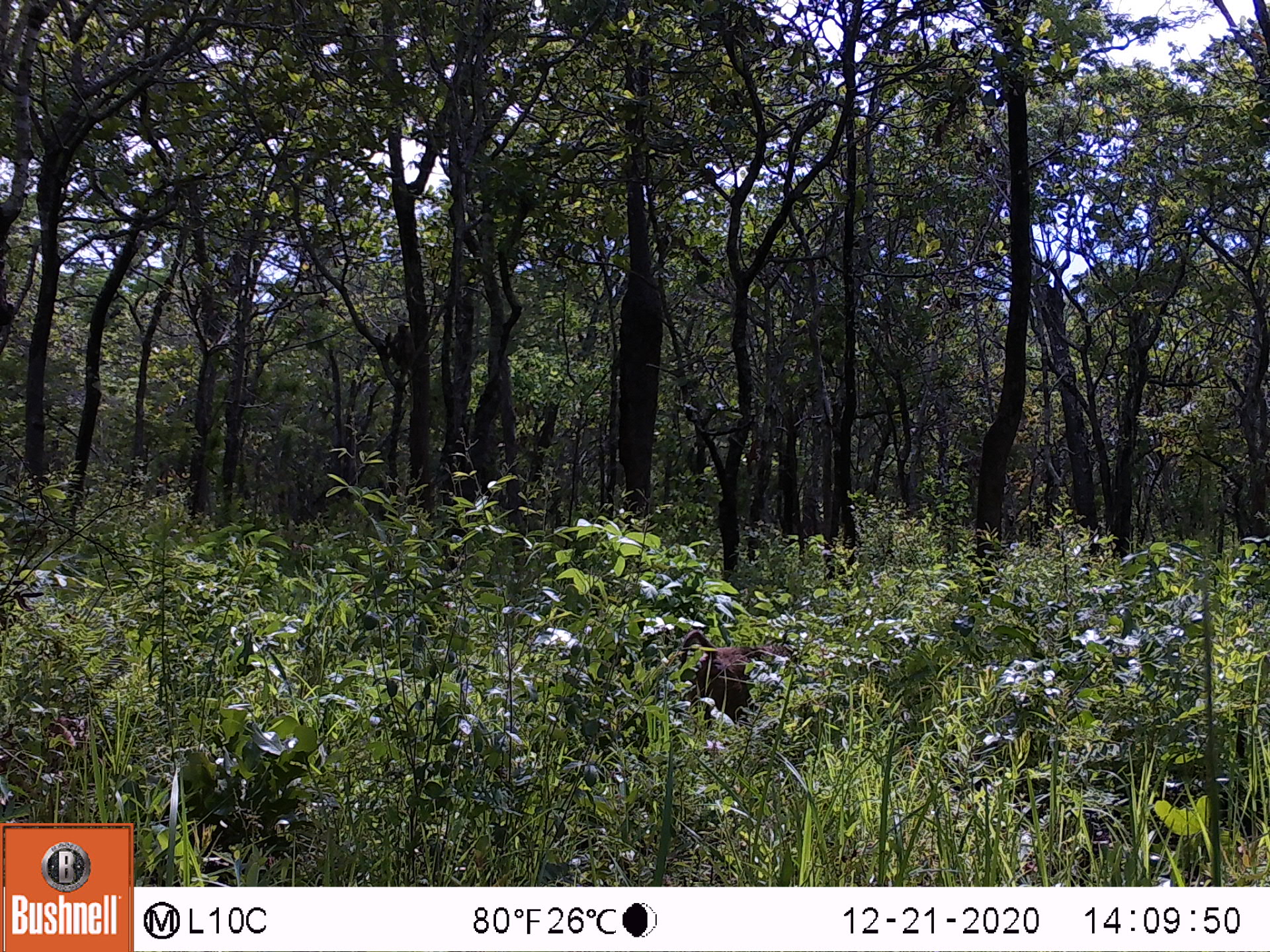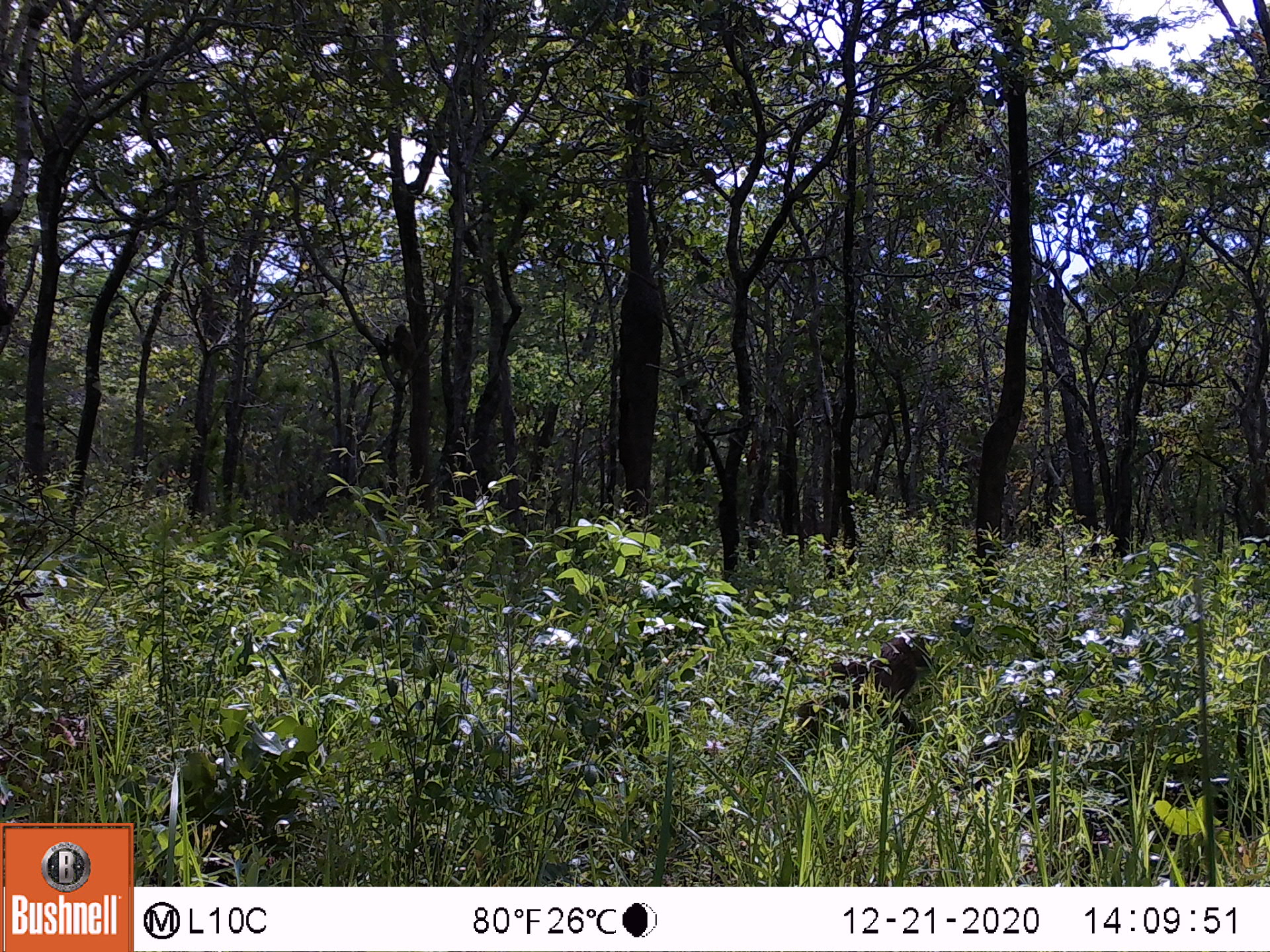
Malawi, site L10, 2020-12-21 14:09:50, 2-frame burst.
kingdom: Animalia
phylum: Chordata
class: Mammalia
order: Primates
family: Cercopithecidae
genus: Papio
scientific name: Papio cynocephalus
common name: yellow baboon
Yellow baboon (Papio cynocephalus), count 1.